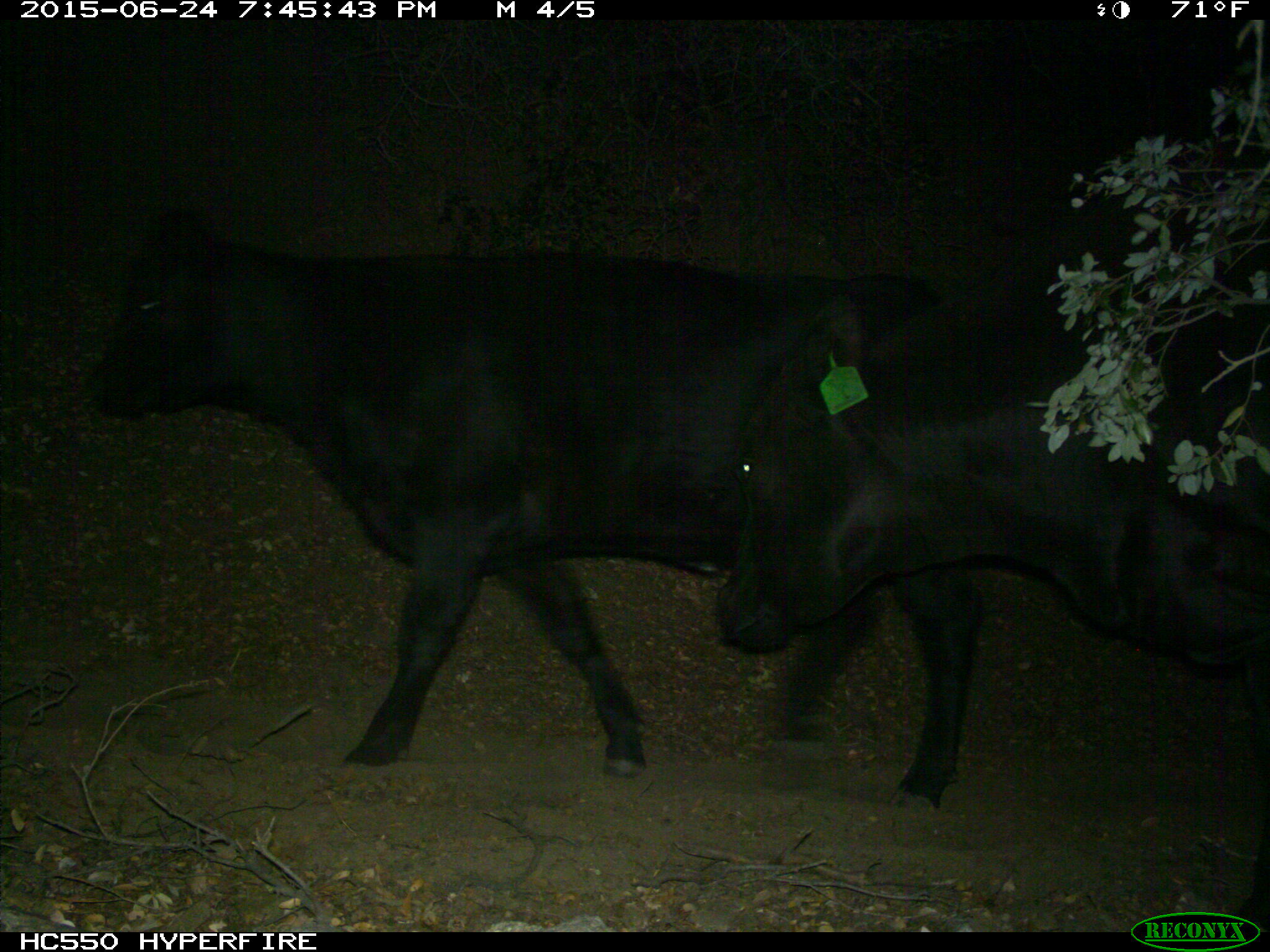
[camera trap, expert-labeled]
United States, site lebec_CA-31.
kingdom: Animalia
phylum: Chordata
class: Mammalia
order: Artiodactyla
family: Bovidae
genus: Bos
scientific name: Bos taurus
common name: domestic cow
Bos taurus (domestic cow).